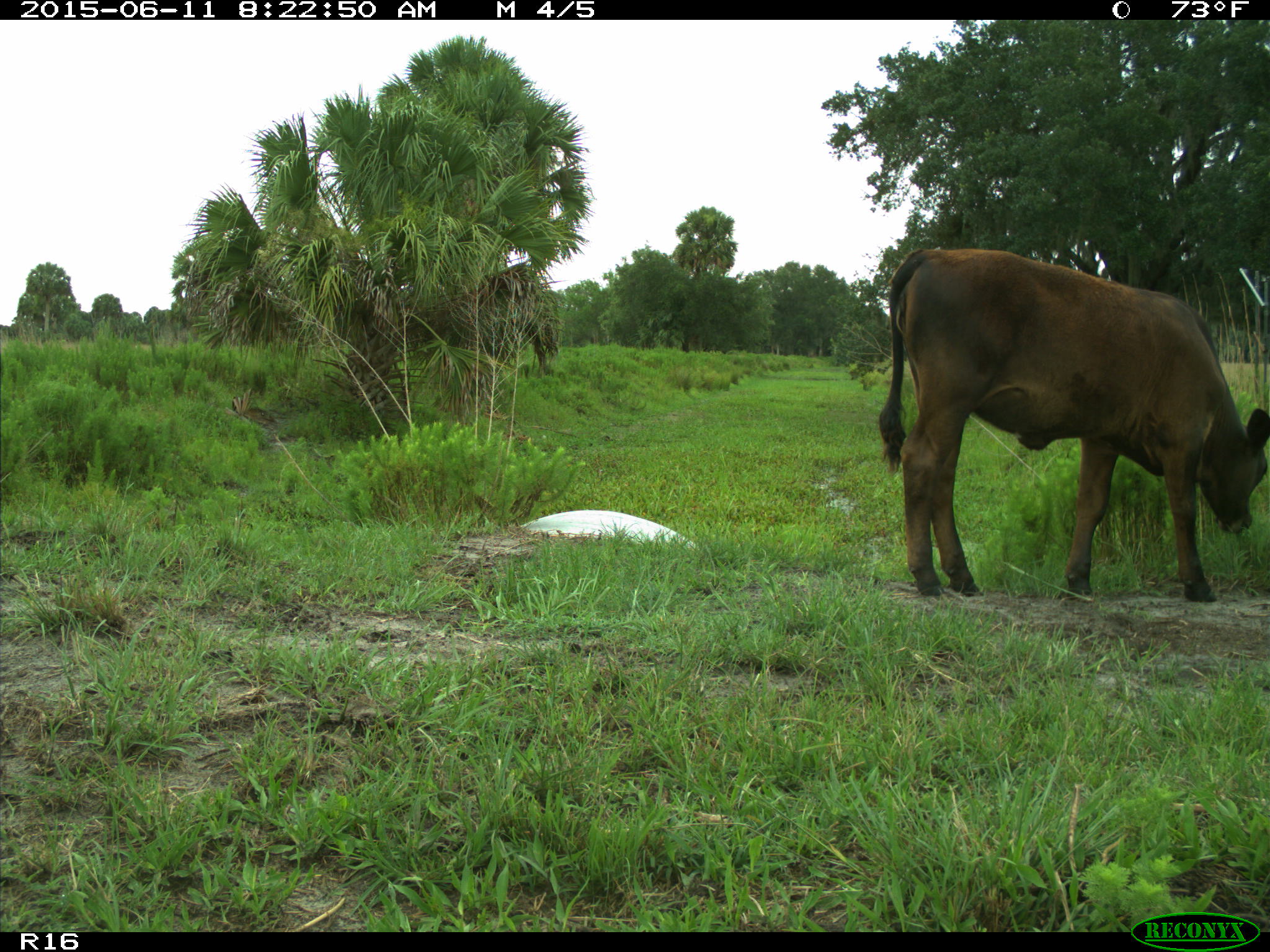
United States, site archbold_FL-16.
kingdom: Animalia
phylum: Chordata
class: Mammalia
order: Artiodactyla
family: Bovidae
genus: Bos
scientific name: Bos taurus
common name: domestic cow